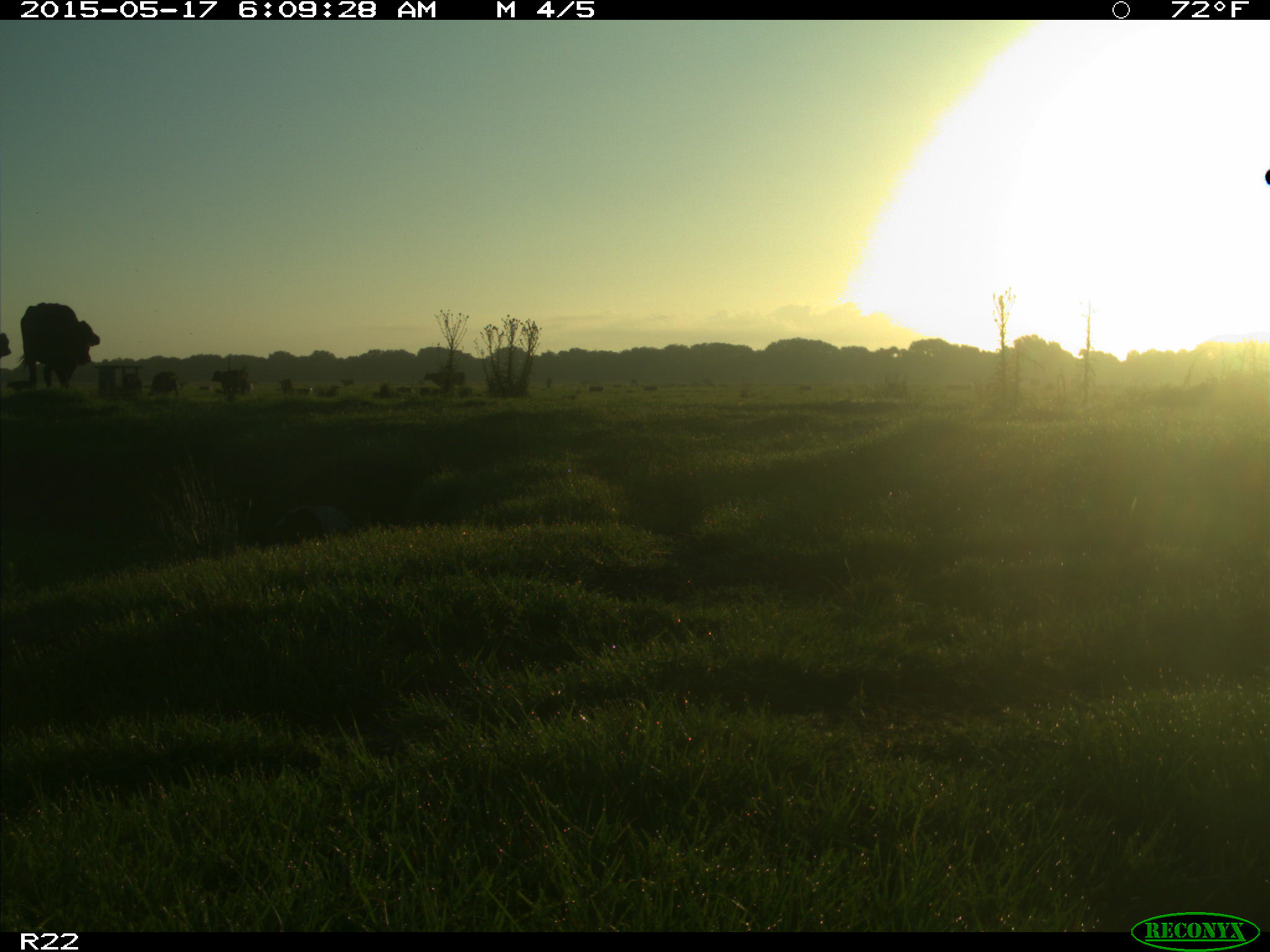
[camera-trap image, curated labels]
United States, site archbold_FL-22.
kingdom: Animalia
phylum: Chordata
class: Mammalia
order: Artiodactyla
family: Bovidae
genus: Bos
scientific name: Bos taurus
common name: domestic cow